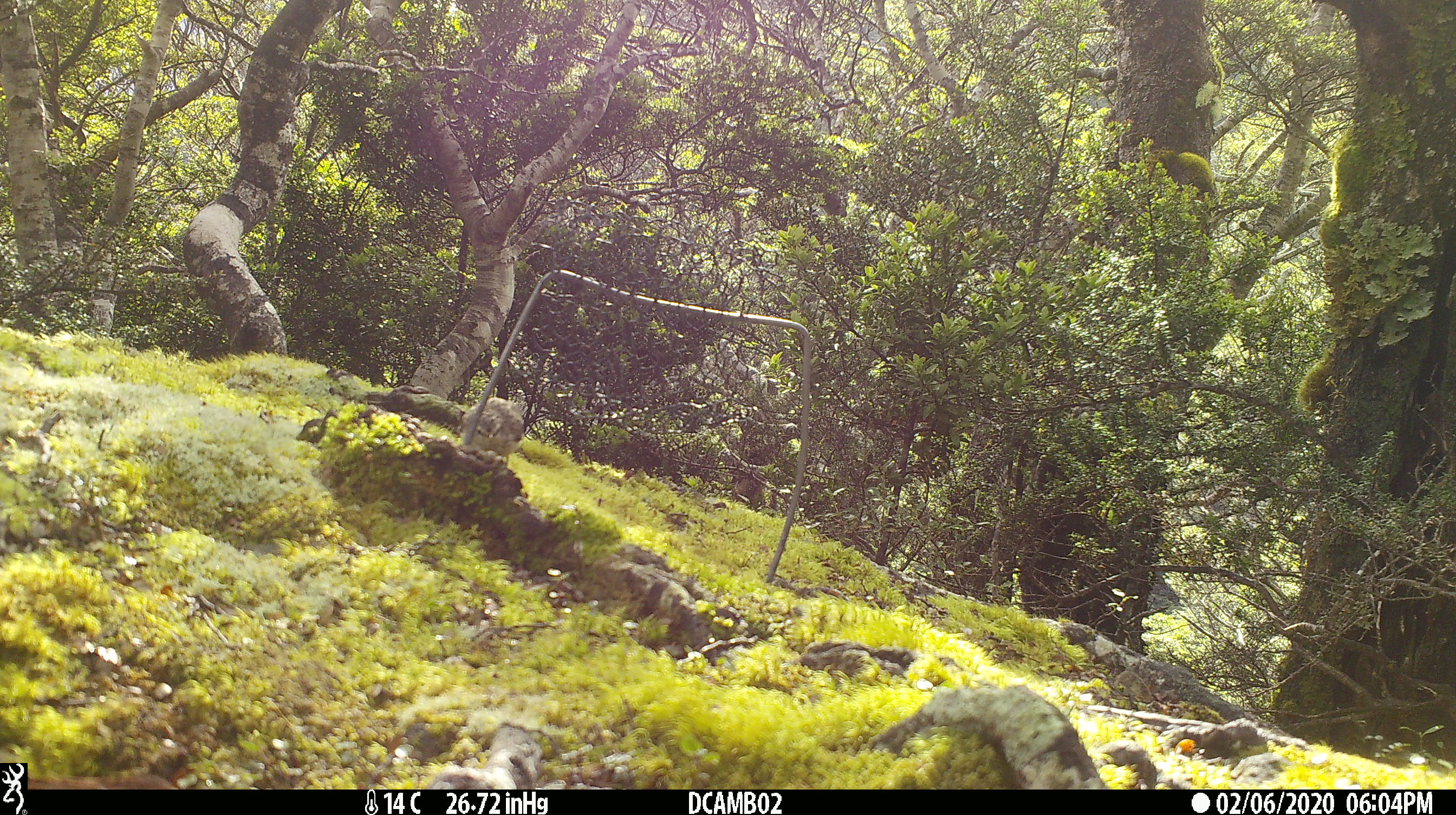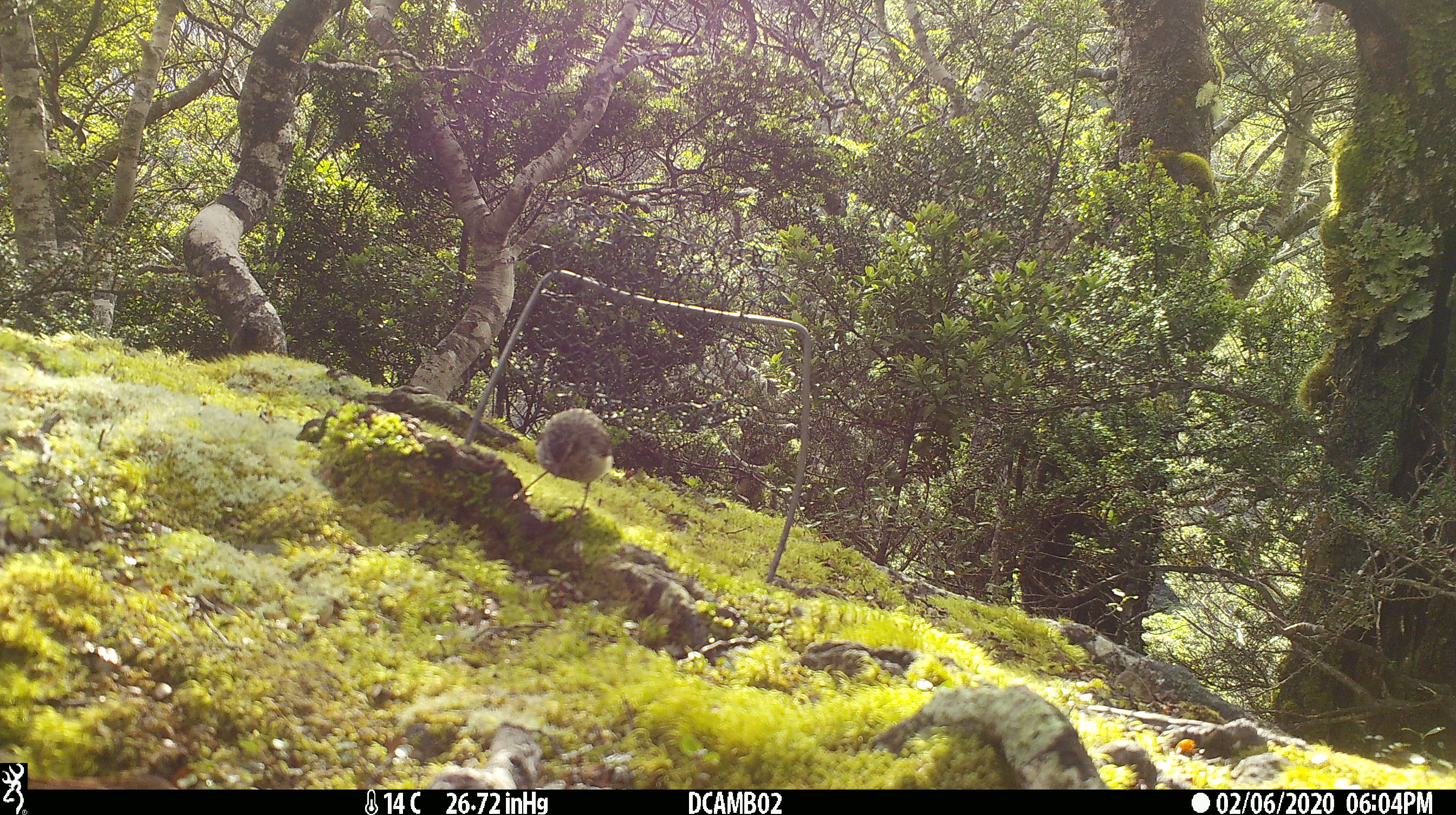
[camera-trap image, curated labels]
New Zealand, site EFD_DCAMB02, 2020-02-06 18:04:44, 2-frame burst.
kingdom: Animalia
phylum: Chordata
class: Aves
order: Passeriformes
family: Acanthisittidae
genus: Acanthisitta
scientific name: Acanthisitta chloris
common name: rifleman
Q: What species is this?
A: Rifleman (Acanthisitta chloris).